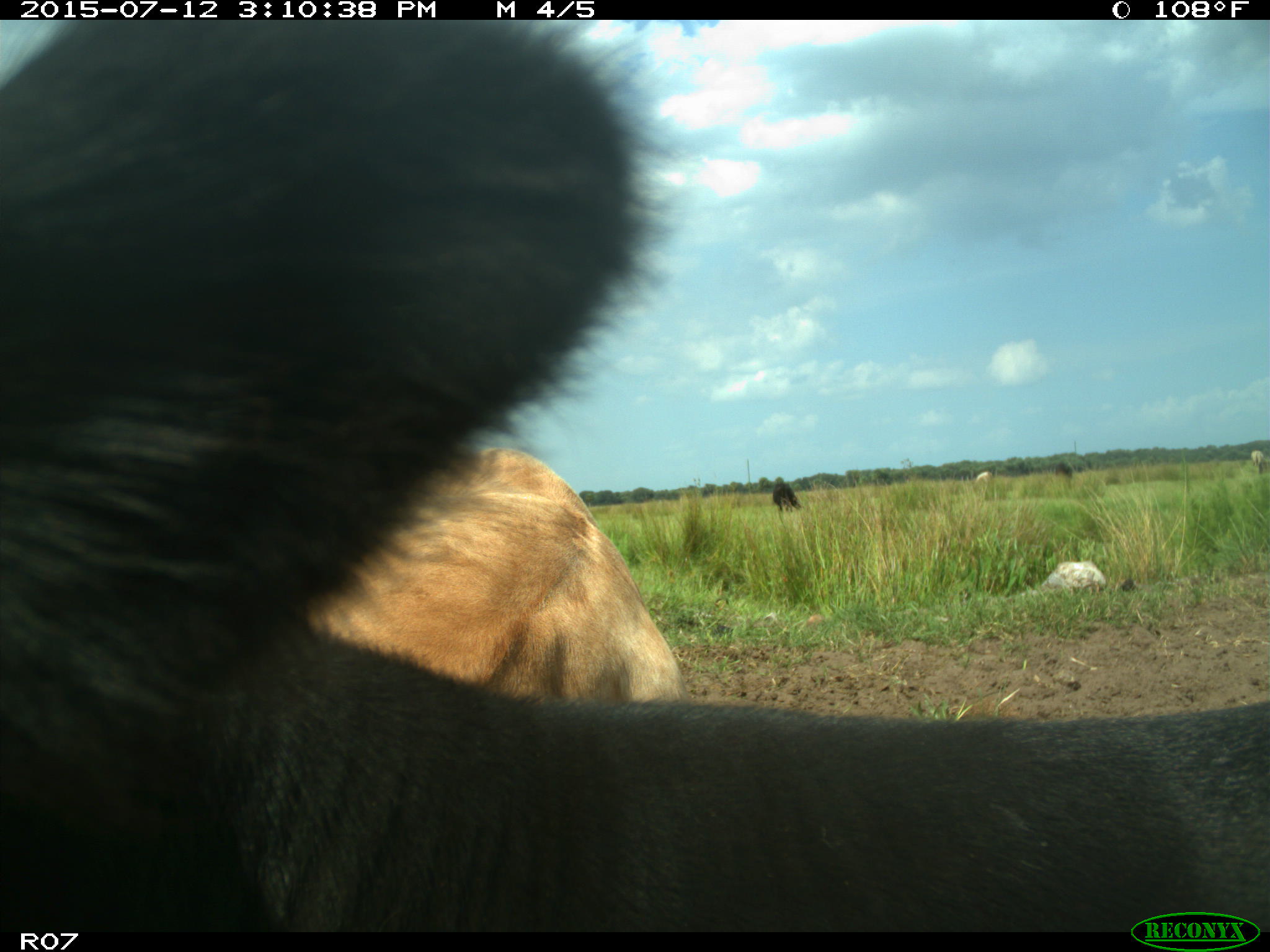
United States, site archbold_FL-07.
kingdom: Animalia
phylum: Chordata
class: Mammalia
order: Artiodactyla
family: Bovidae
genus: Bos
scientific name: Bos taurus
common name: domestic cow